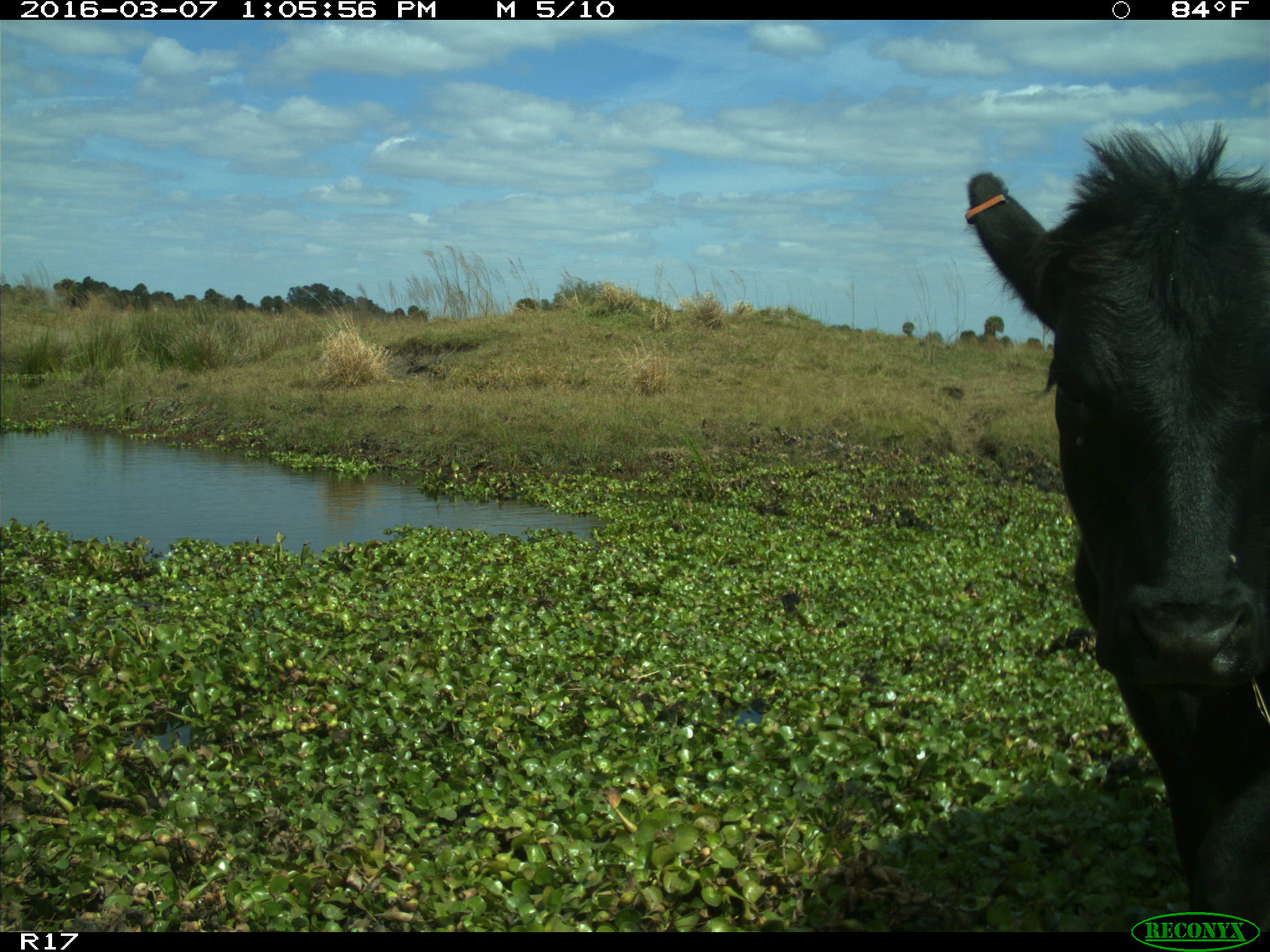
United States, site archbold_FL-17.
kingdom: Animalia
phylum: Chordata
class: Mammalia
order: Artiodactyla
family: Bovidae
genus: Bos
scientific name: Bos taurus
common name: domestic cow